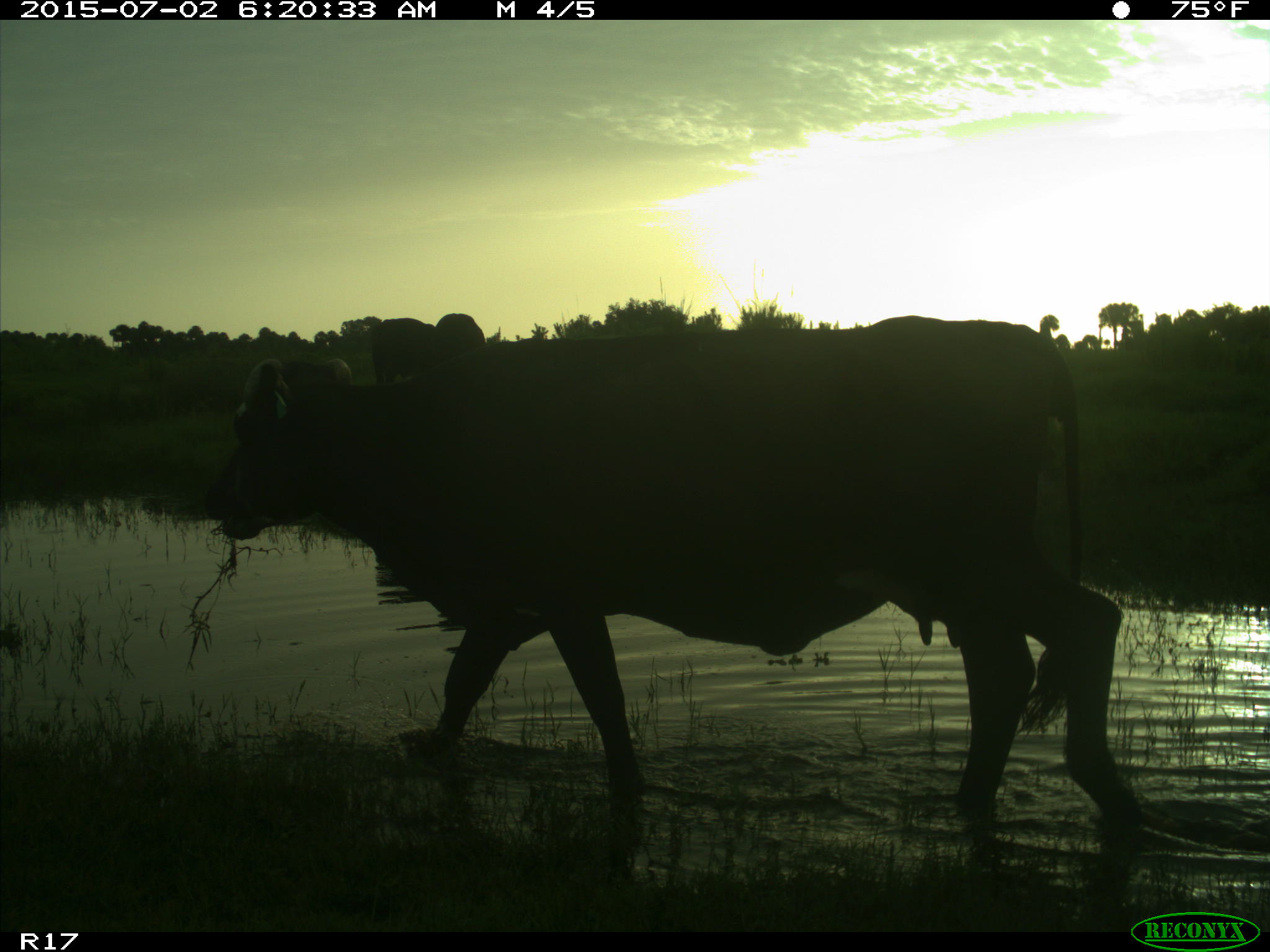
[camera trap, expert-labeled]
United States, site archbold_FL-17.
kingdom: Animalia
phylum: Chordata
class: Mammalia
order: Artiodactyla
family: Bovidae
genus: Bos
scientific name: Bos taurus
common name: domestic cow